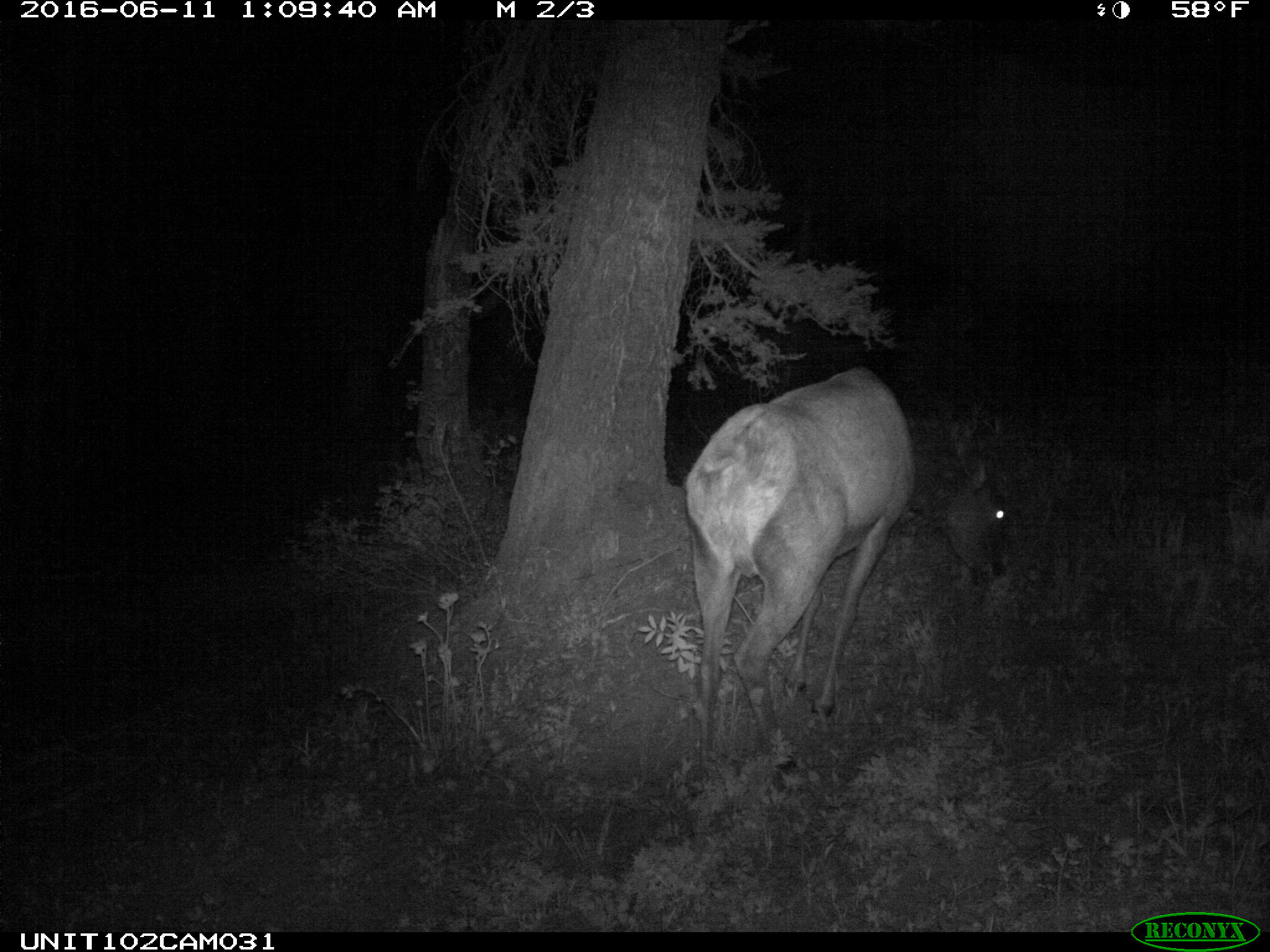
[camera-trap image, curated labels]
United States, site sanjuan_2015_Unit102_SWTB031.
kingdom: Animalia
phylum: Chordata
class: Mammalia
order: Artiodactyla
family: Cervidae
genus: Cervus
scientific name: Cervus elaphus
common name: red deer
Cervus elaphus (red deer).